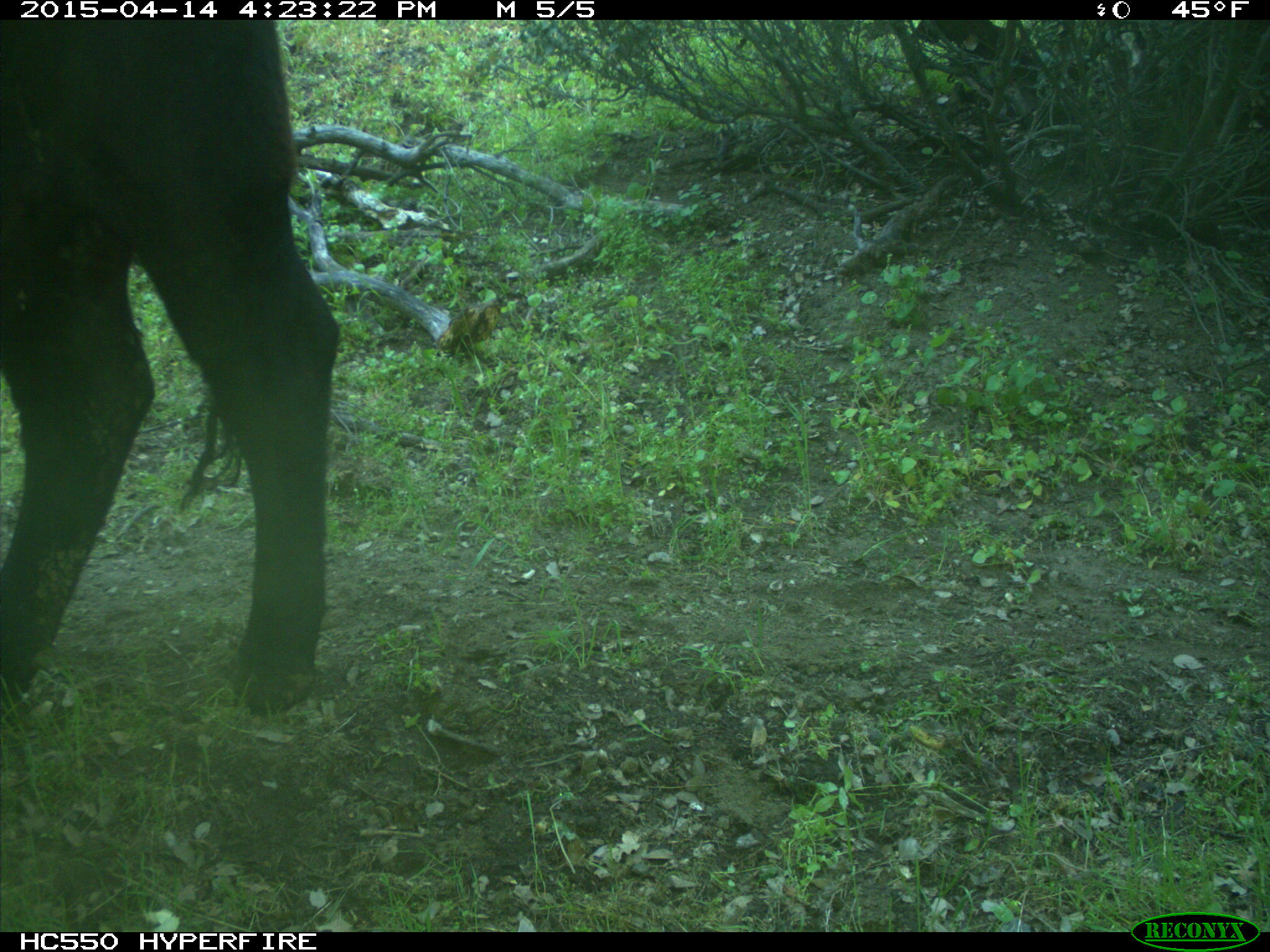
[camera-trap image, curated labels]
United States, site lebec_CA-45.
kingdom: Animalia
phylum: Chordata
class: Mammalia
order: Artiodactyla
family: Bovidae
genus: Bos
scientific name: Bos taurus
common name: domestic cow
Bos taurus (domestic cow).